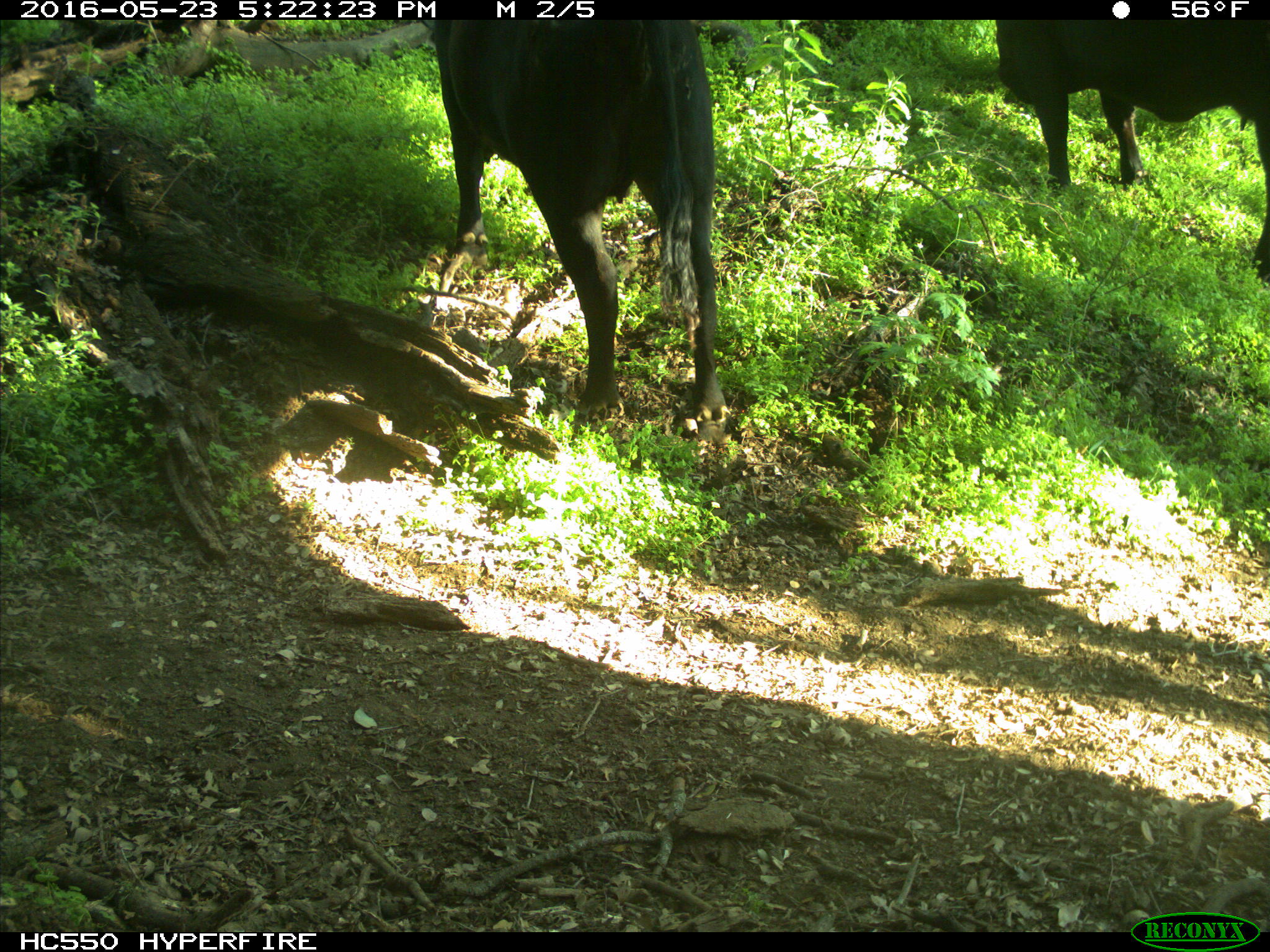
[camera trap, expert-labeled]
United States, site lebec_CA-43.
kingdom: Animalia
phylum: Chordata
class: Mammalia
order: Artiodactyla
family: Bovidae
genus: Bos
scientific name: Bos taurus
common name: domestic cow